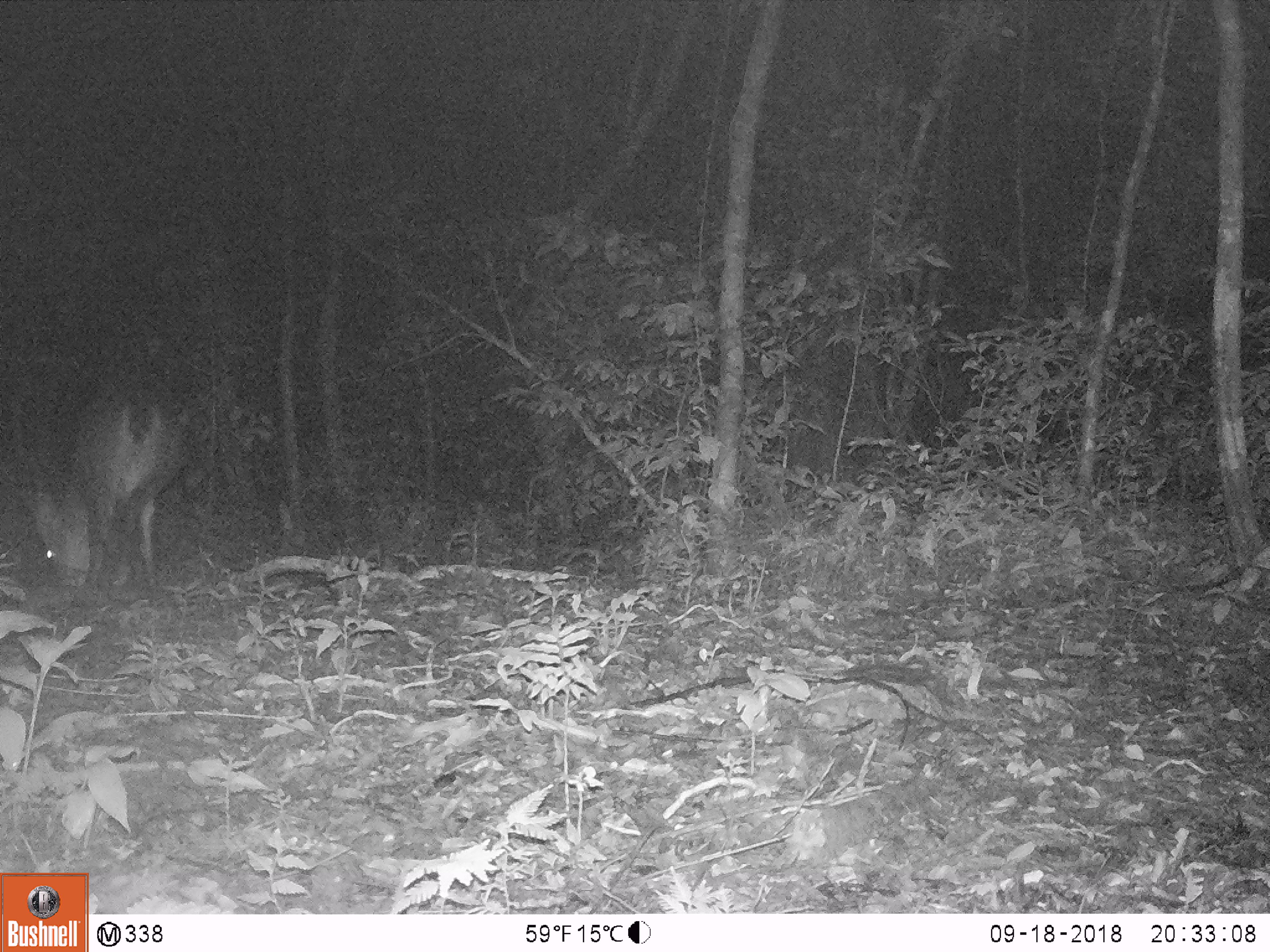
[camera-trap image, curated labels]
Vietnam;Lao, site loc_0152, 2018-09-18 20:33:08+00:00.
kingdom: Animalia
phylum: Chordata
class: Mammalia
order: Artiodactyla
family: Cervidae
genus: Muntiacus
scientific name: Muntiacus vuquangensis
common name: large-antlered muntjac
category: large antlered muntjac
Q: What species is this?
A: Large antlered muntjac (large-antlered muntjac) (Muntiacus vuquangensis).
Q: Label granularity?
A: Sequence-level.